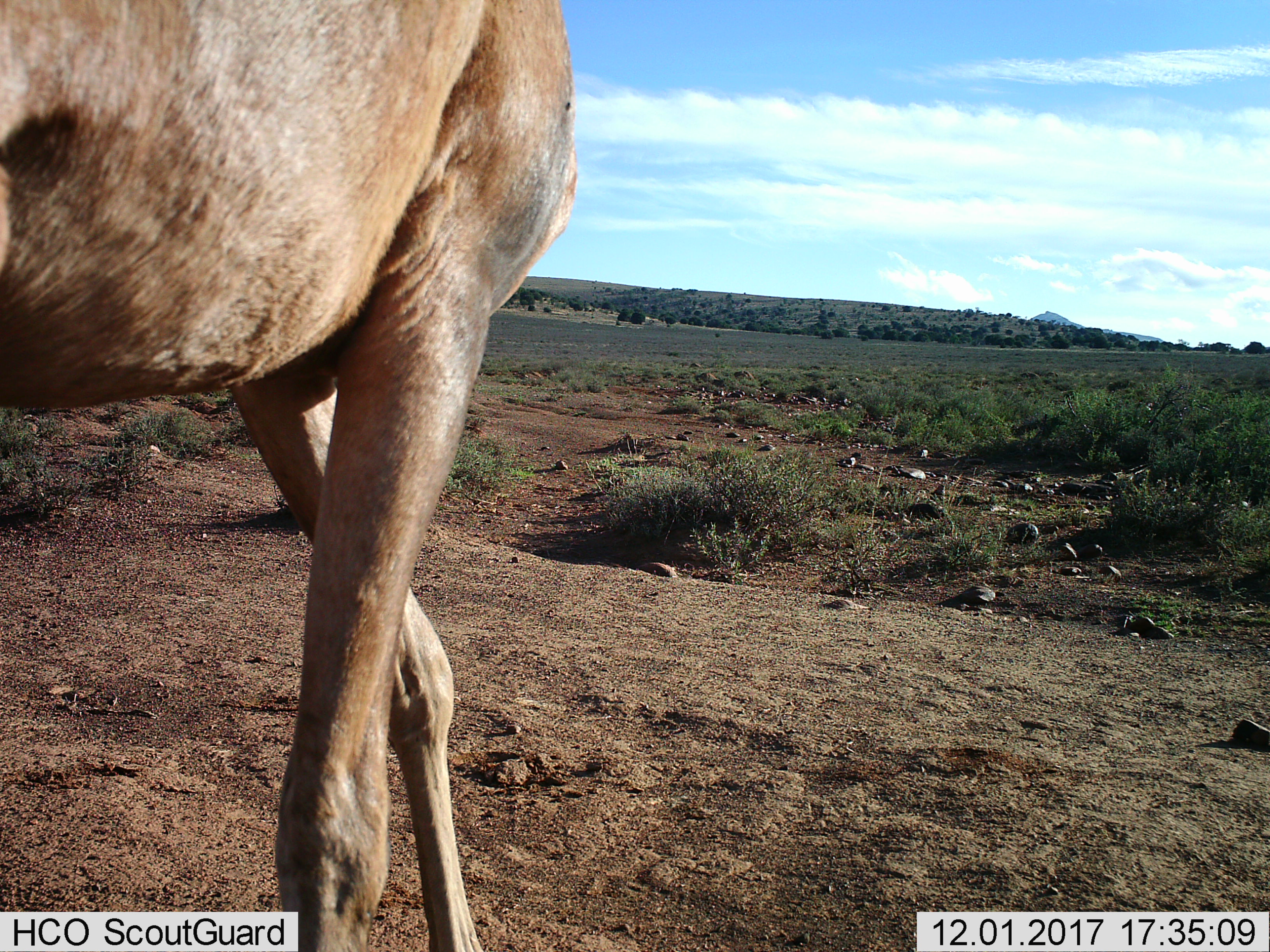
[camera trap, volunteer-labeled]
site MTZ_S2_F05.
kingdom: Animalia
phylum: Chordata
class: Mammalia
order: Artiodactyla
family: Bovidae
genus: Alcelaphus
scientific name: Alcelaphus buselaphus caama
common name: red hartebeest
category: hartebeestred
Hartebeestred (red hartebeest) (Alcelaphus buselaphus caama), count 1. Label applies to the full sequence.